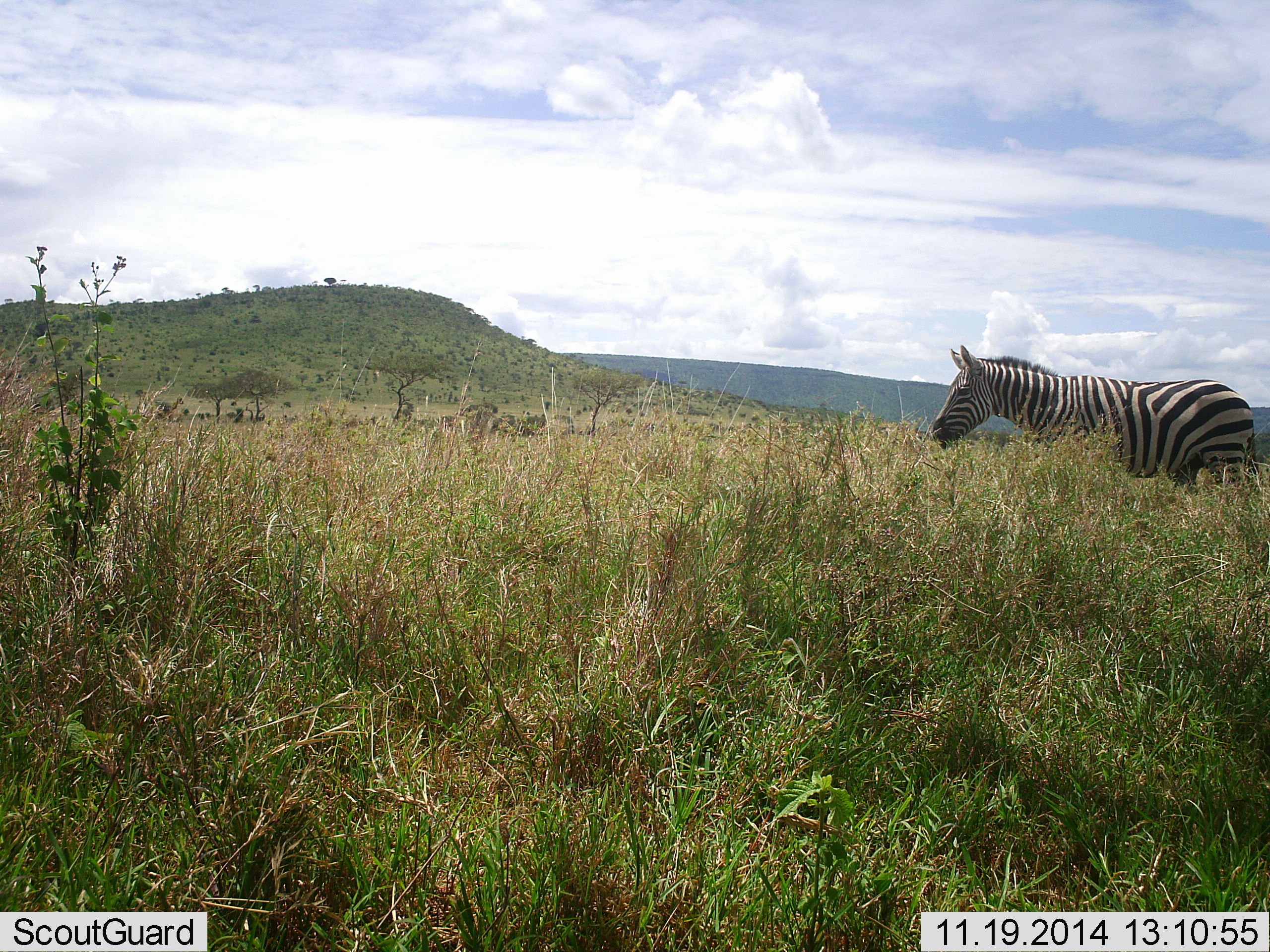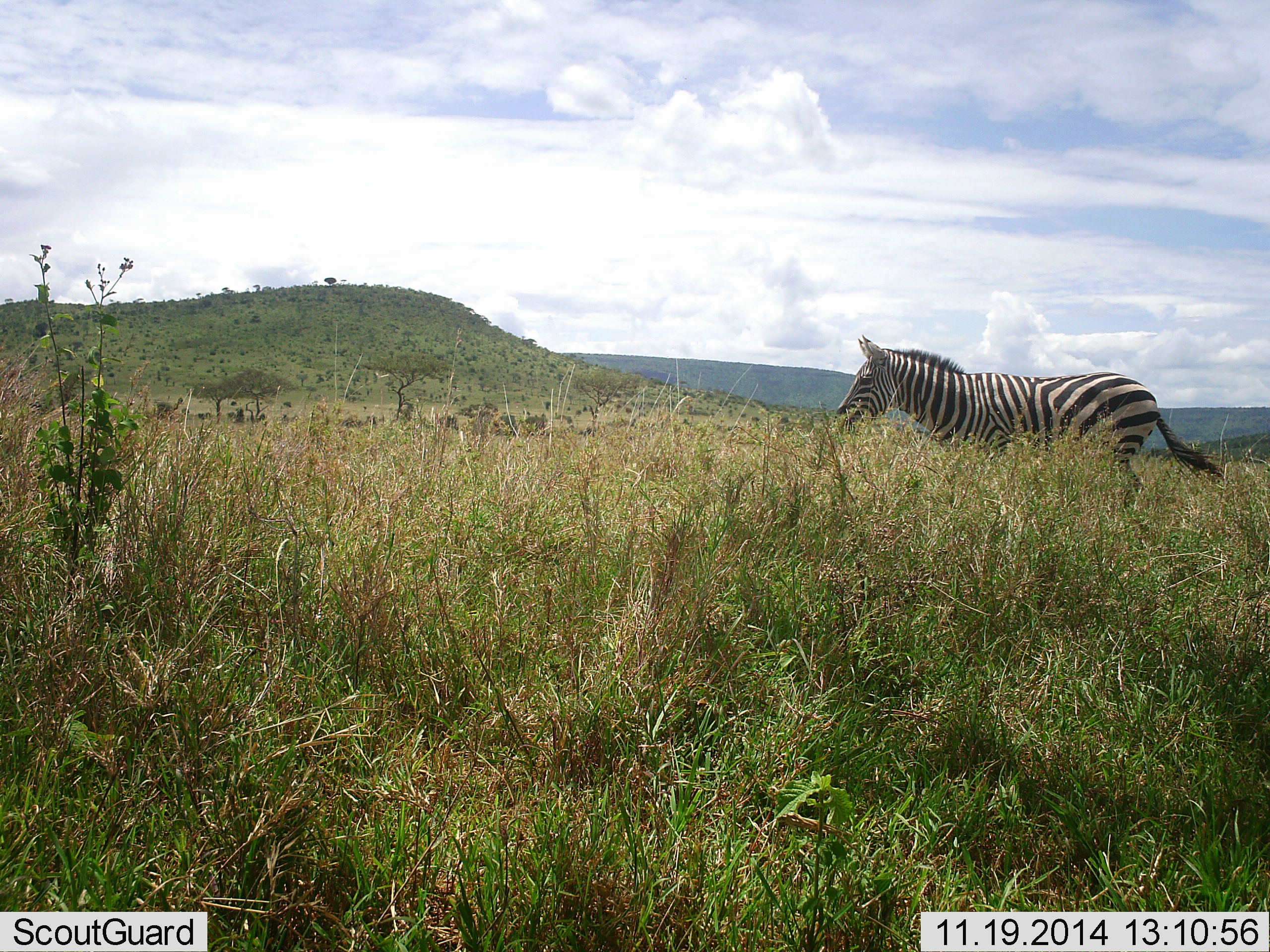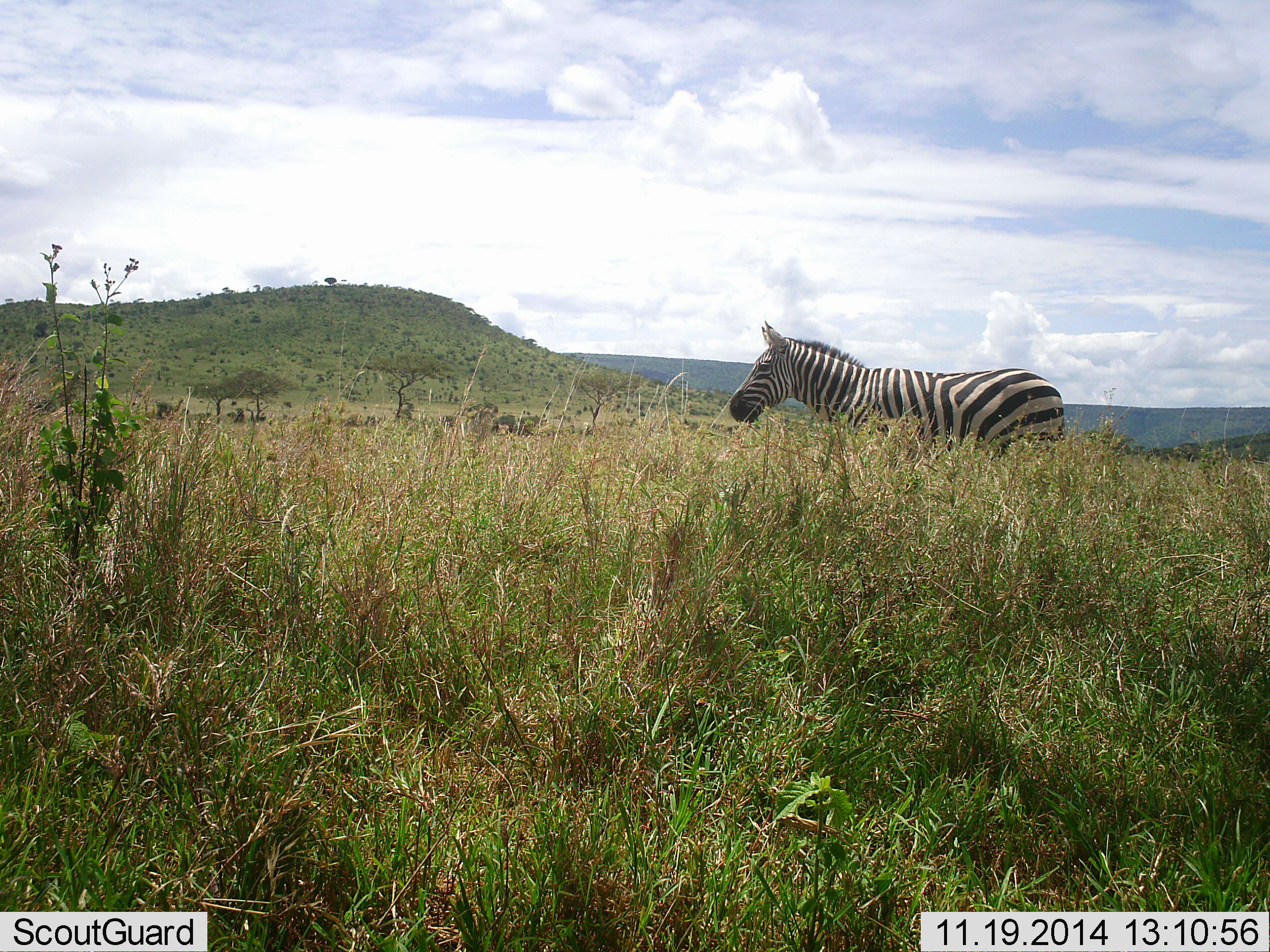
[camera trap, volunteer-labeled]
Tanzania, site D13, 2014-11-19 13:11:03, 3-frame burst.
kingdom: Animalia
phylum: Chordata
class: Mammalia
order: Perissodactyla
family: Equidae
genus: Equus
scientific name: Equus quagga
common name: plains zebra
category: zebra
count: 1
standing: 0%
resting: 0%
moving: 100%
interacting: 0%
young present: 0%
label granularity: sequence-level